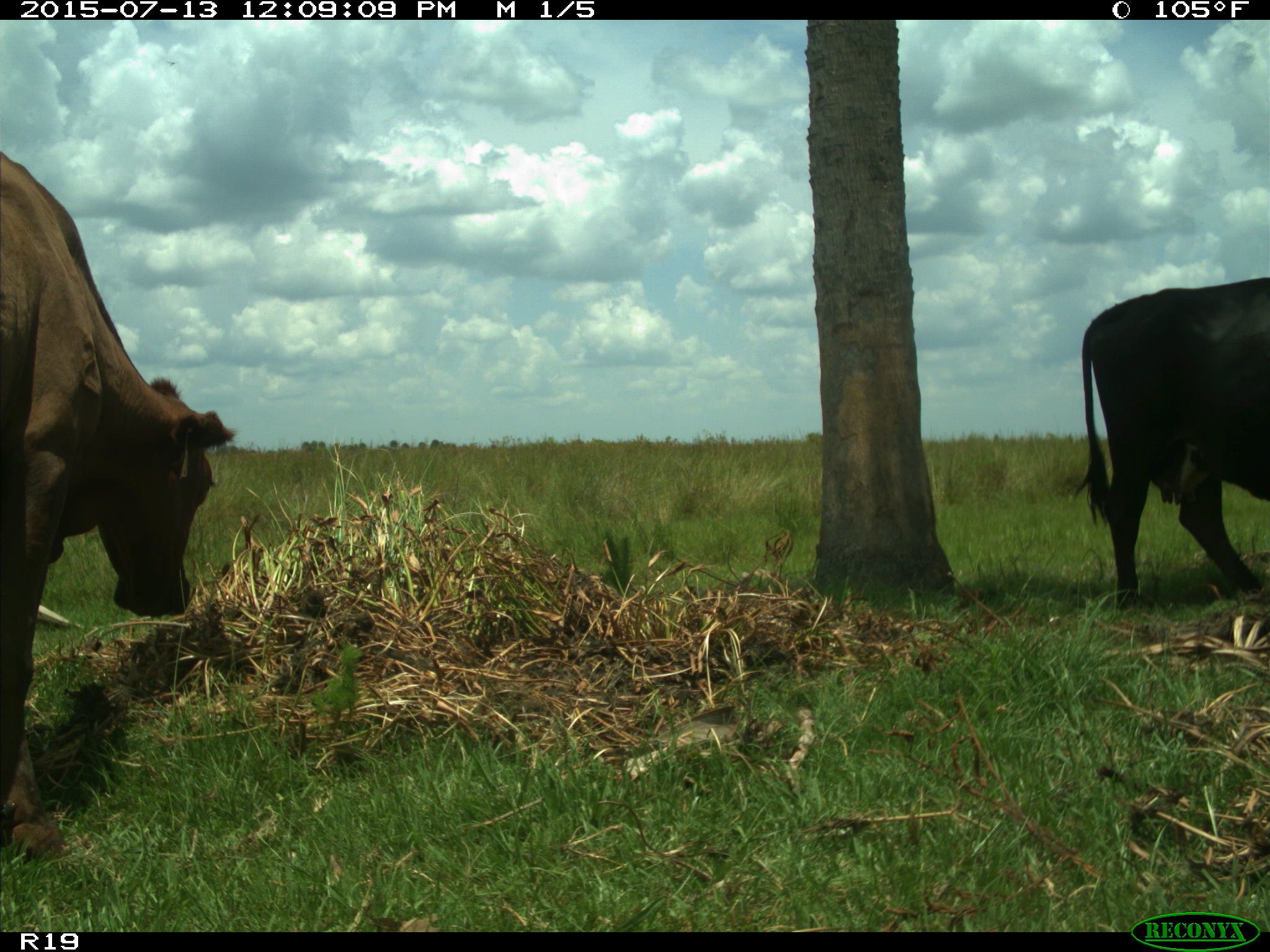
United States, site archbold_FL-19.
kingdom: Animalia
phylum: Chordata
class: Mammalia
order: Artiodactyla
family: Bovidae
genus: Bos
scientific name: Bos taurus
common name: domestic cow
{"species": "Bos taurus (domestic cow)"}